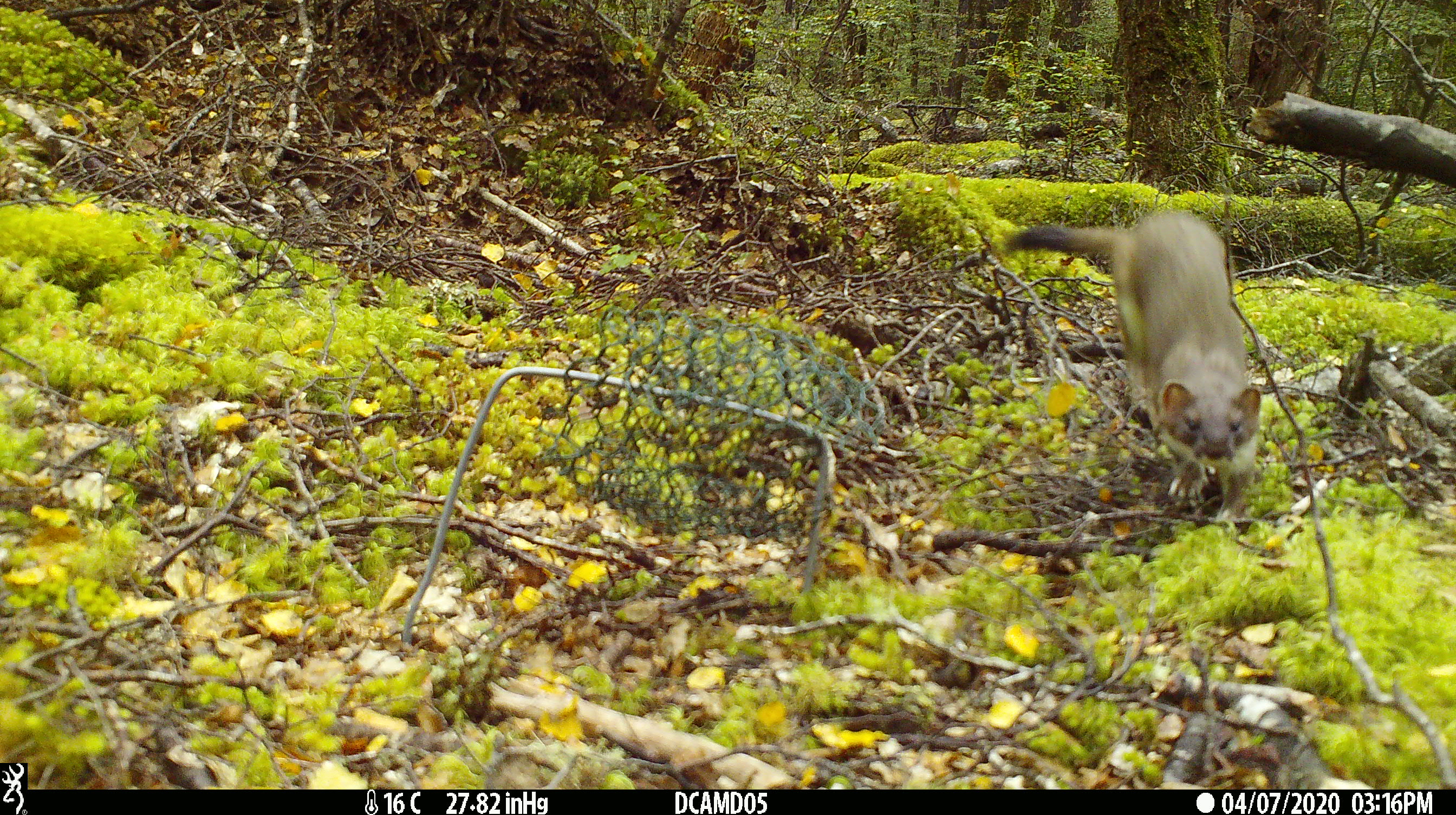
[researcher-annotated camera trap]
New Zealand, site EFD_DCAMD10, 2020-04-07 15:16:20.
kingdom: Animalia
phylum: Chordata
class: Mammalia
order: Carnivora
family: Mustelidae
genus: Mustela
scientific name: Mustela erminea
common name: stoat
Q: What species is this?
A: Stoat (Mustela erminea).